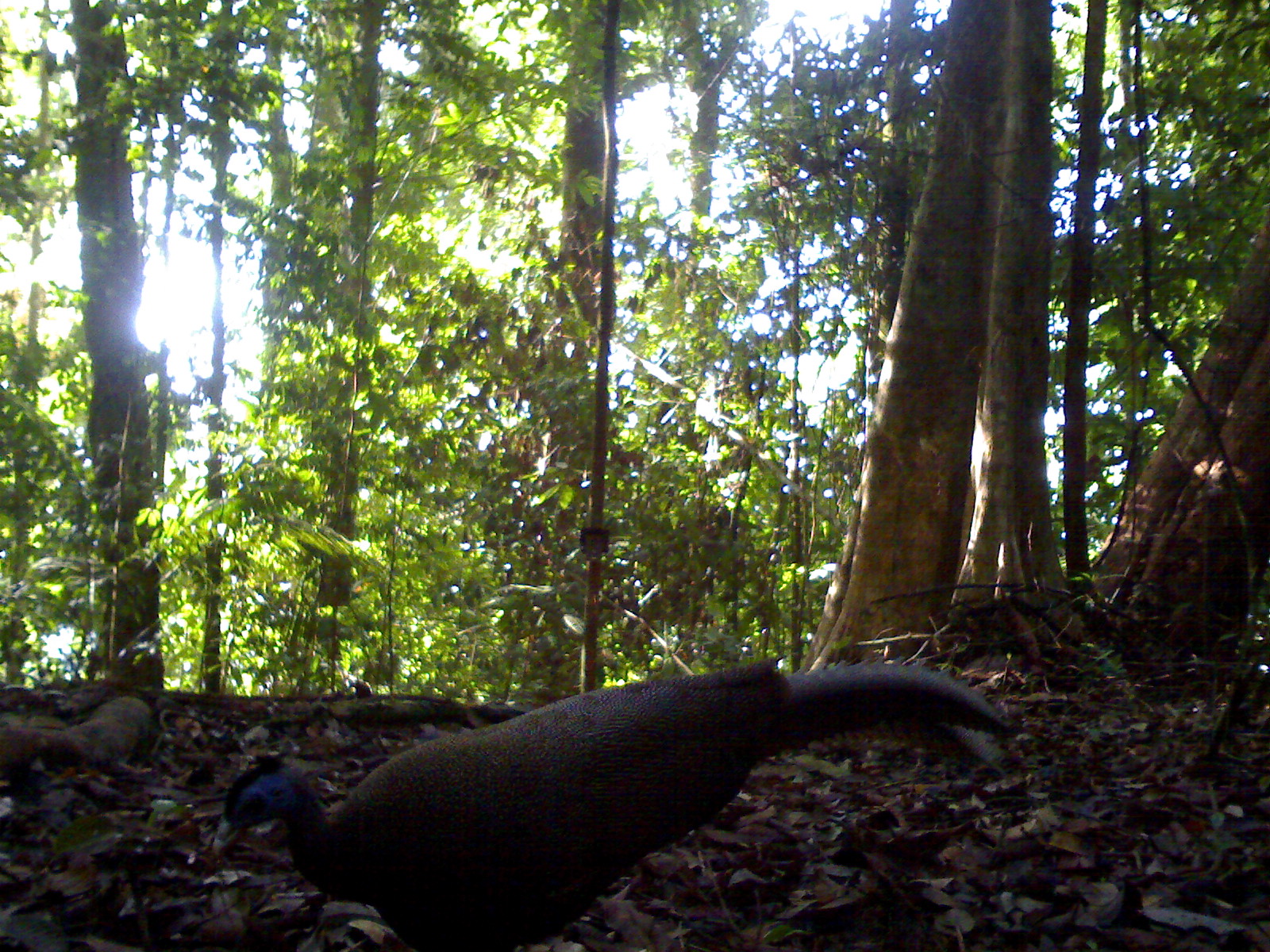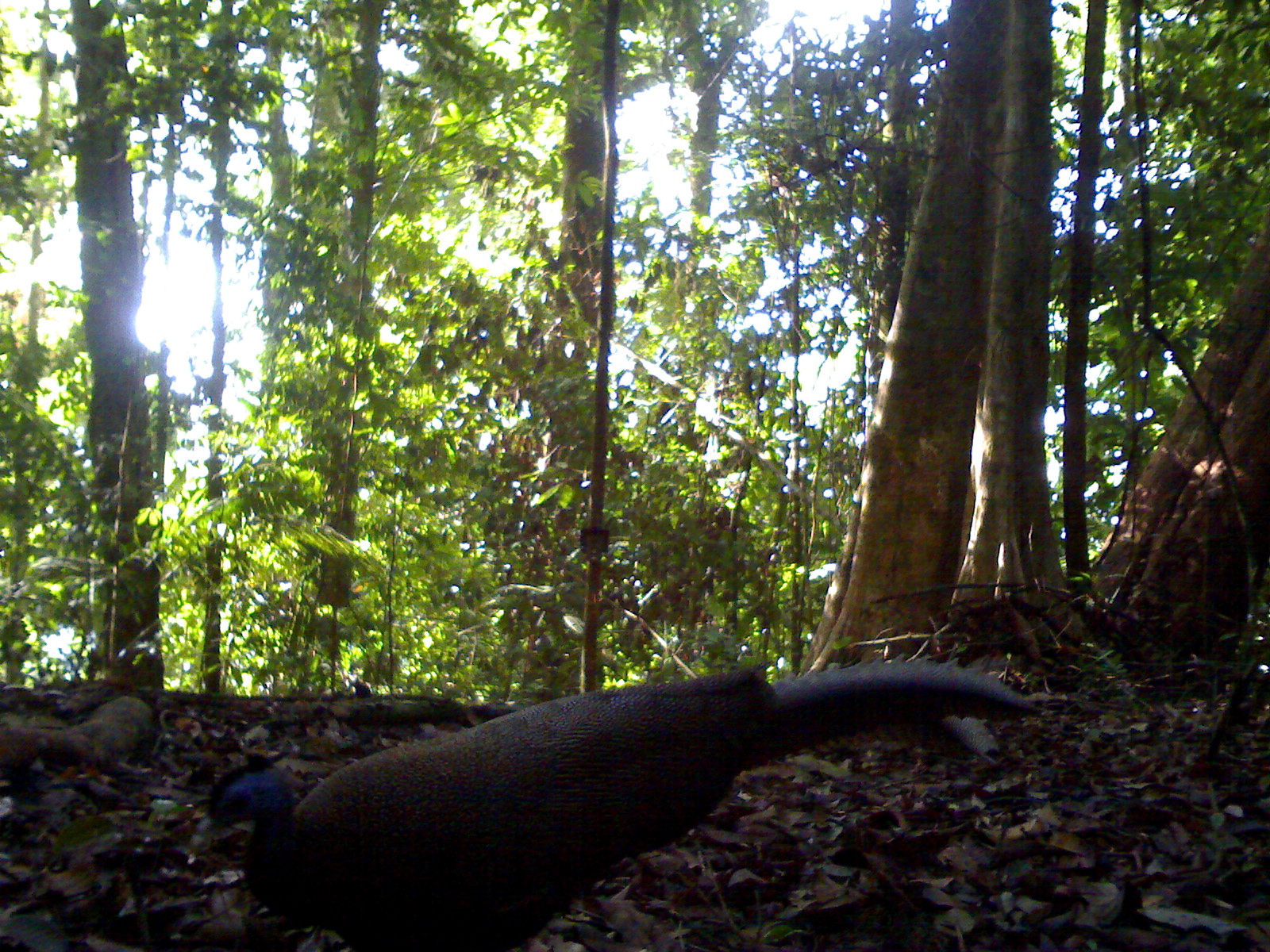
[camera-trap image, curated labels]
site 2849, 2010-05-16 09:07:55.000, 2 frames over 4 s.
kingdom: Animalia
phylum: Chordata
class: Aves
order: Galliformes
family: Phasianidae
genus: Argusianus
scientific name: Argusianus argus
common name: great argus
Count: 1.